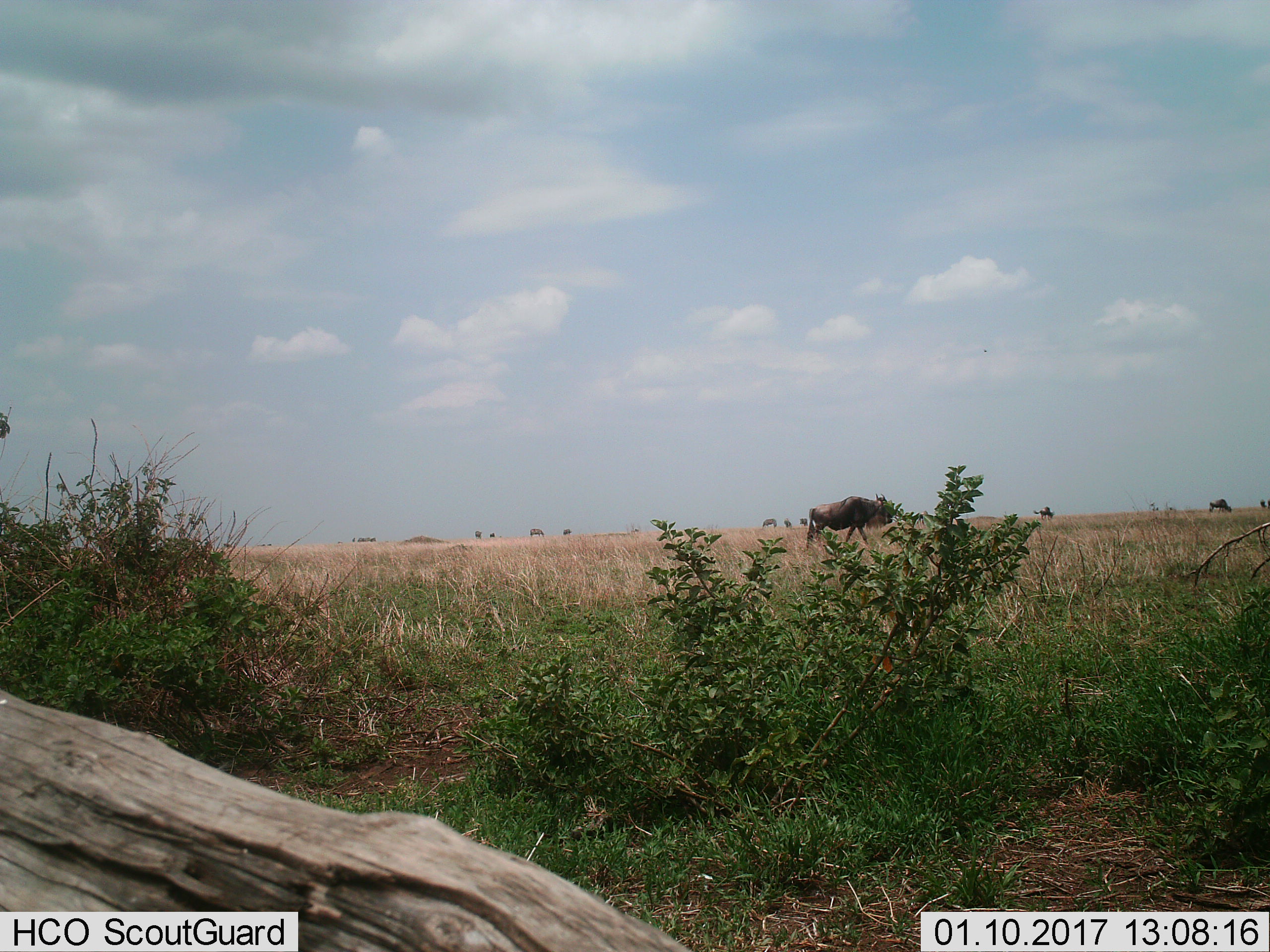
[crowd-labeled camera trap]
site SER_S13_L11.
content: unidentified animal